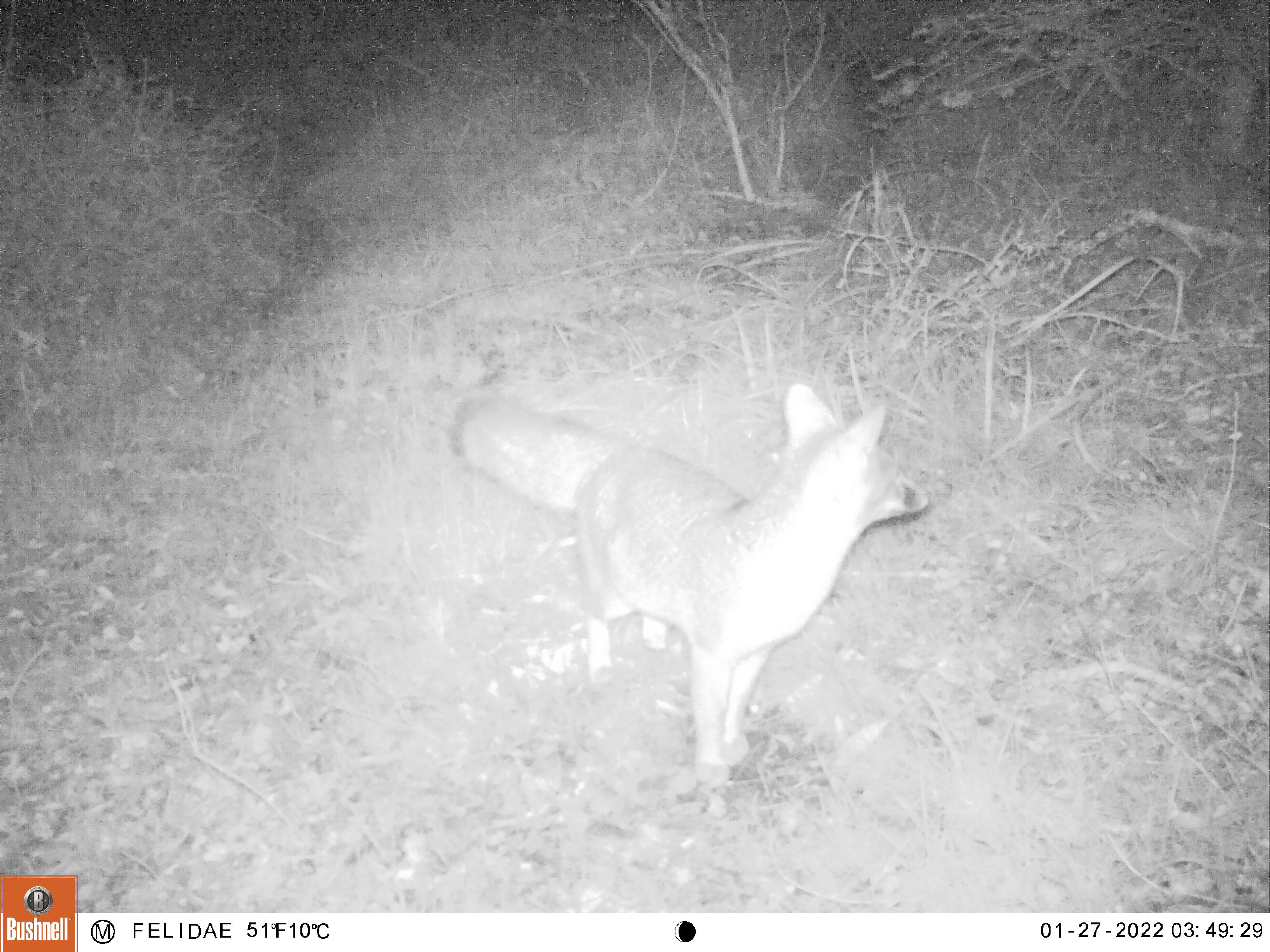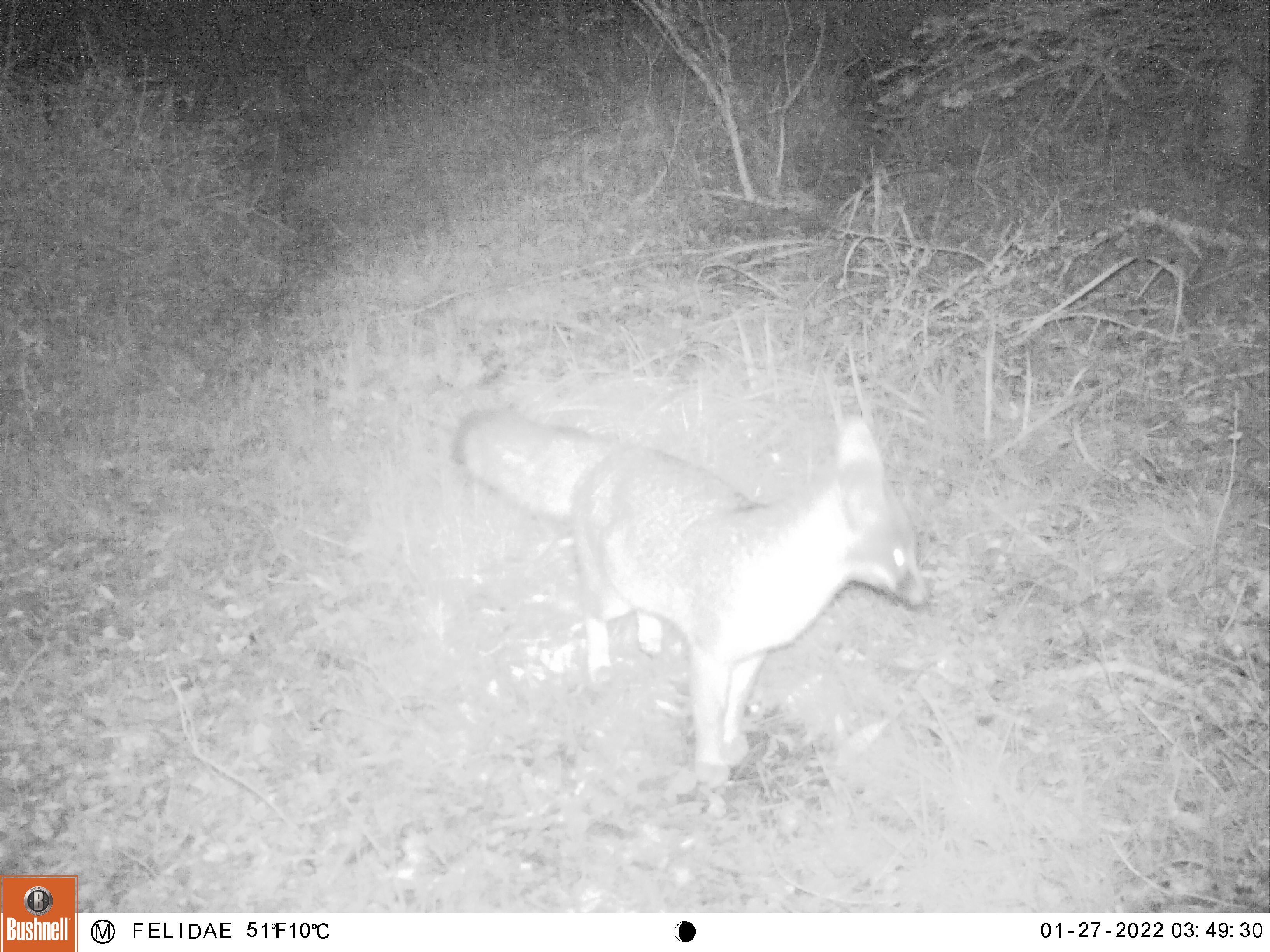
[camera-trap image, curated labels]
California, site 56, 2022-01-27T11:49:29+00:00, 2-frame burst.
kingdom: Animalia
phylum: Chordata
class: Mammalia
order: Carnivora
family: Canidae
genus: Urocyon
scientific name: Urocyon cinereoargenteus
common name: gray fox